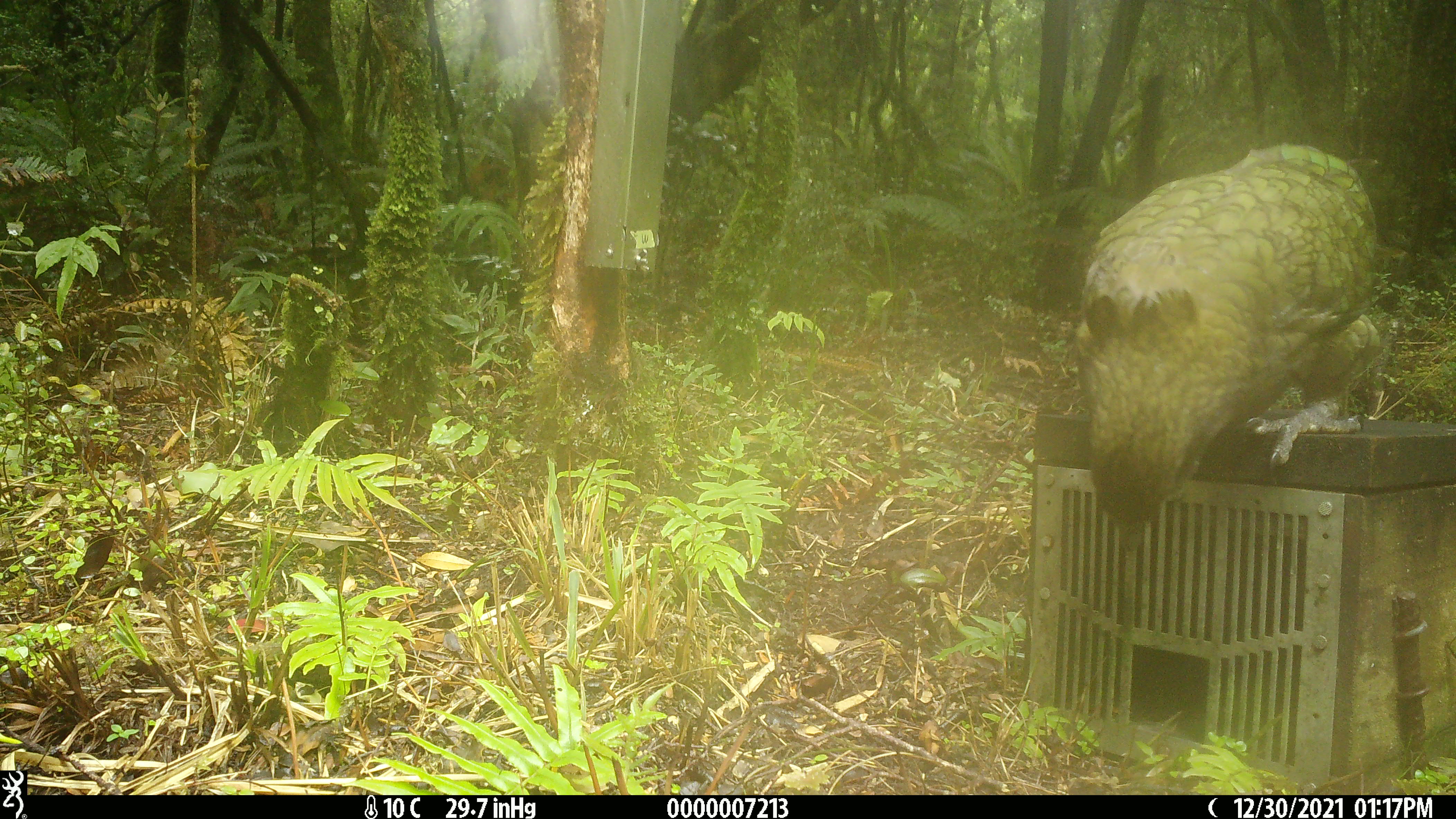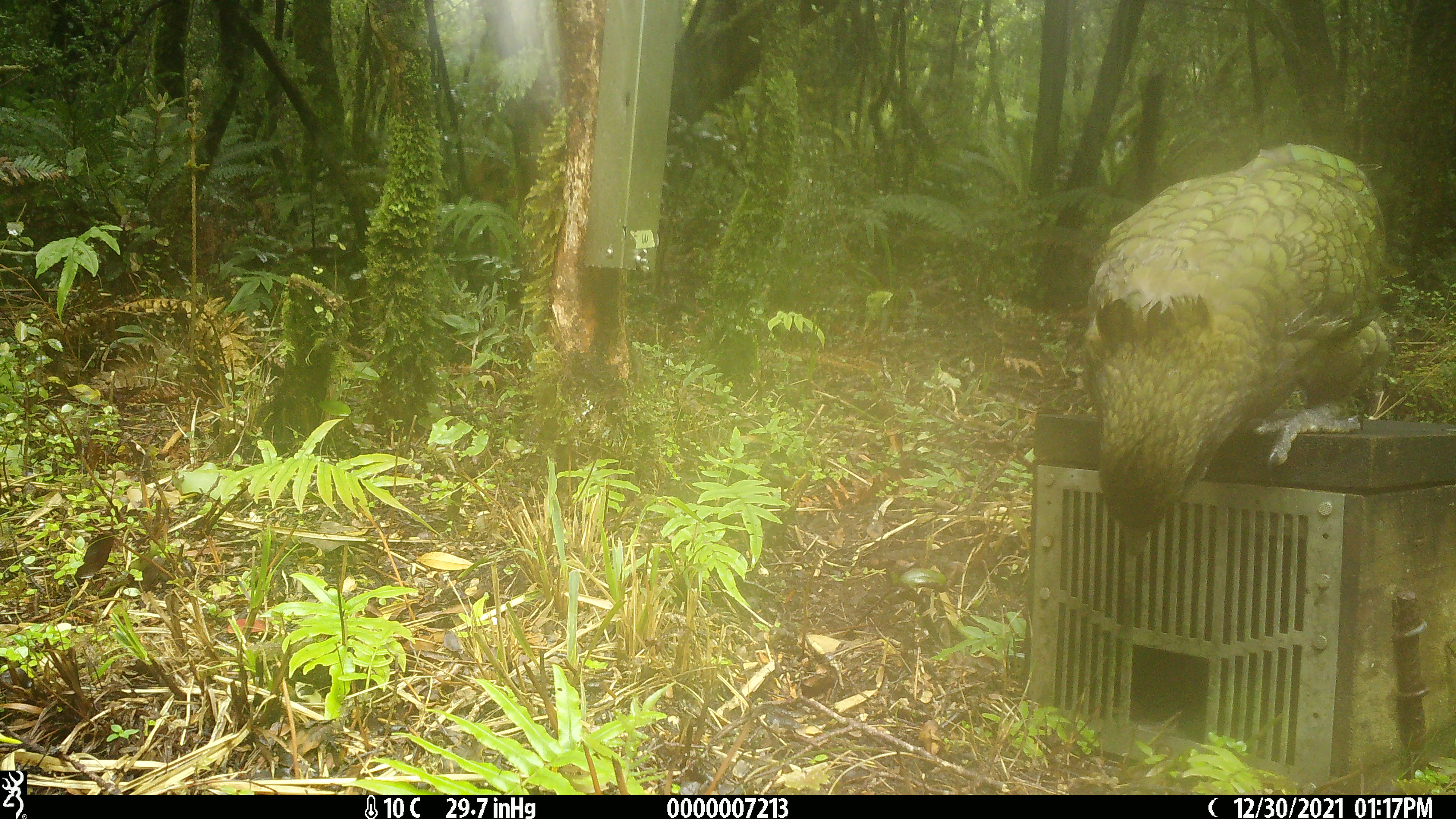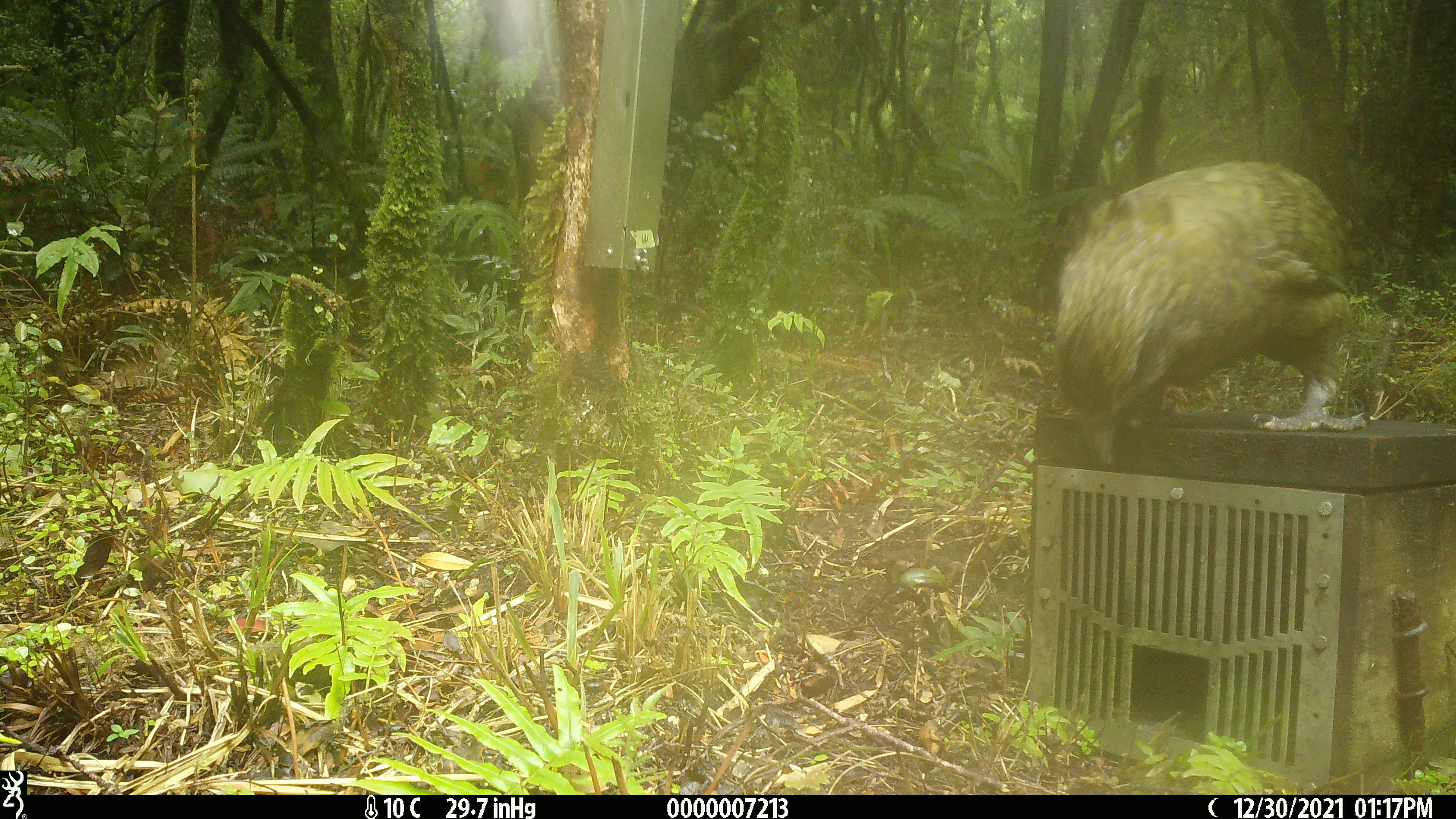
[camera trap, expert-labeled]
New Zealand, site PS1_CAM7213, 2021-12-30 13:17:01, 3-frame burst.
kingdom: Animalia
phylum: Chordata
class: Aves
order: Psittaciformes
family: Strigopidae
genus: Nestor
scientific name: Nestor notabilis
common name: kea